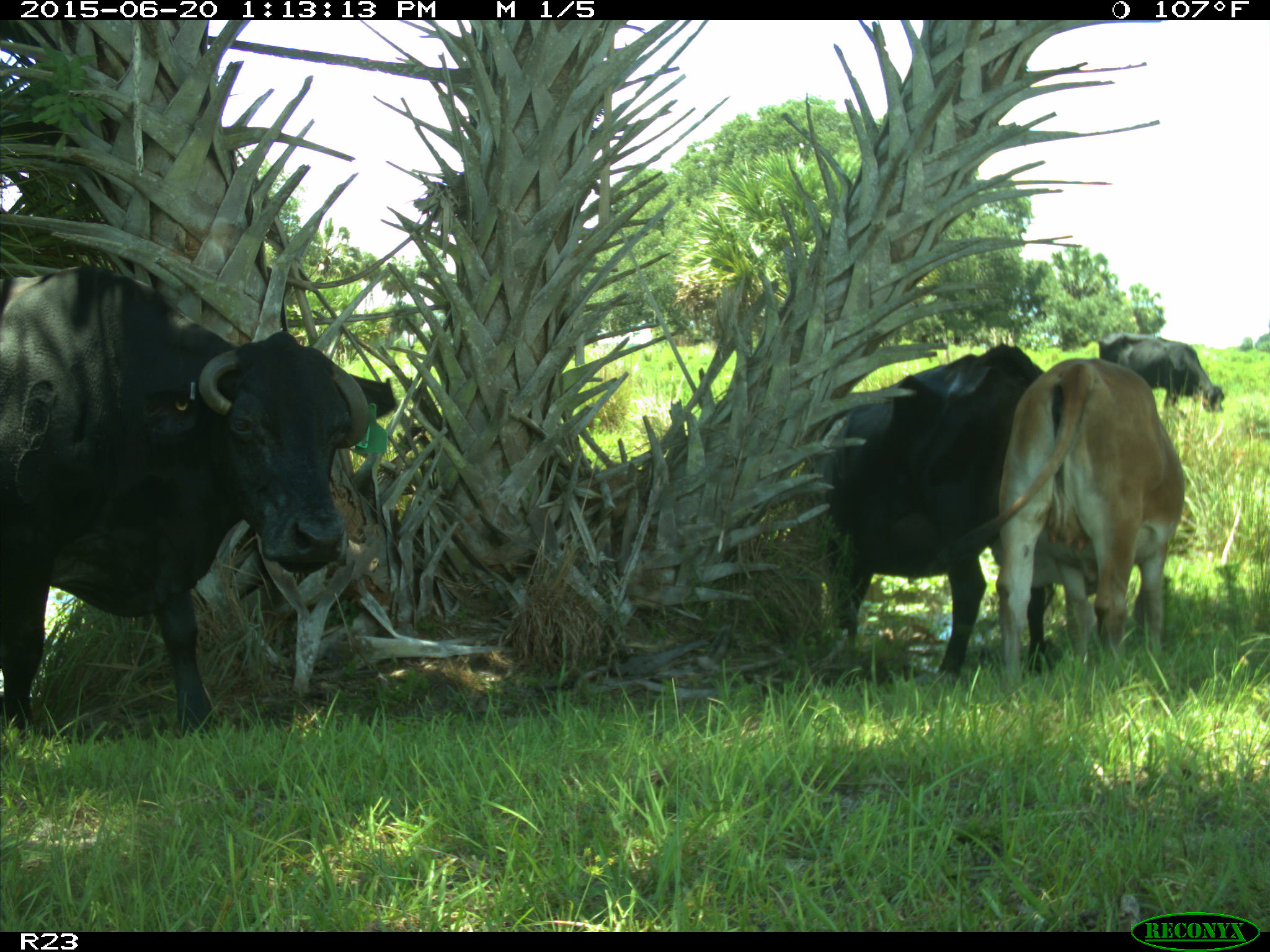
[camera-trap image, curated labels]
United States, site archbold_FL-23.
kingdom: Animalia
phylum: Chordata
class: Mammalia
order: Artiodactyla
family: Bovidae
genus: Bos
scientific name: Bos taurus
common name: domestic cow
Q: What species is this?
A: Bos taurus (domestic cow).